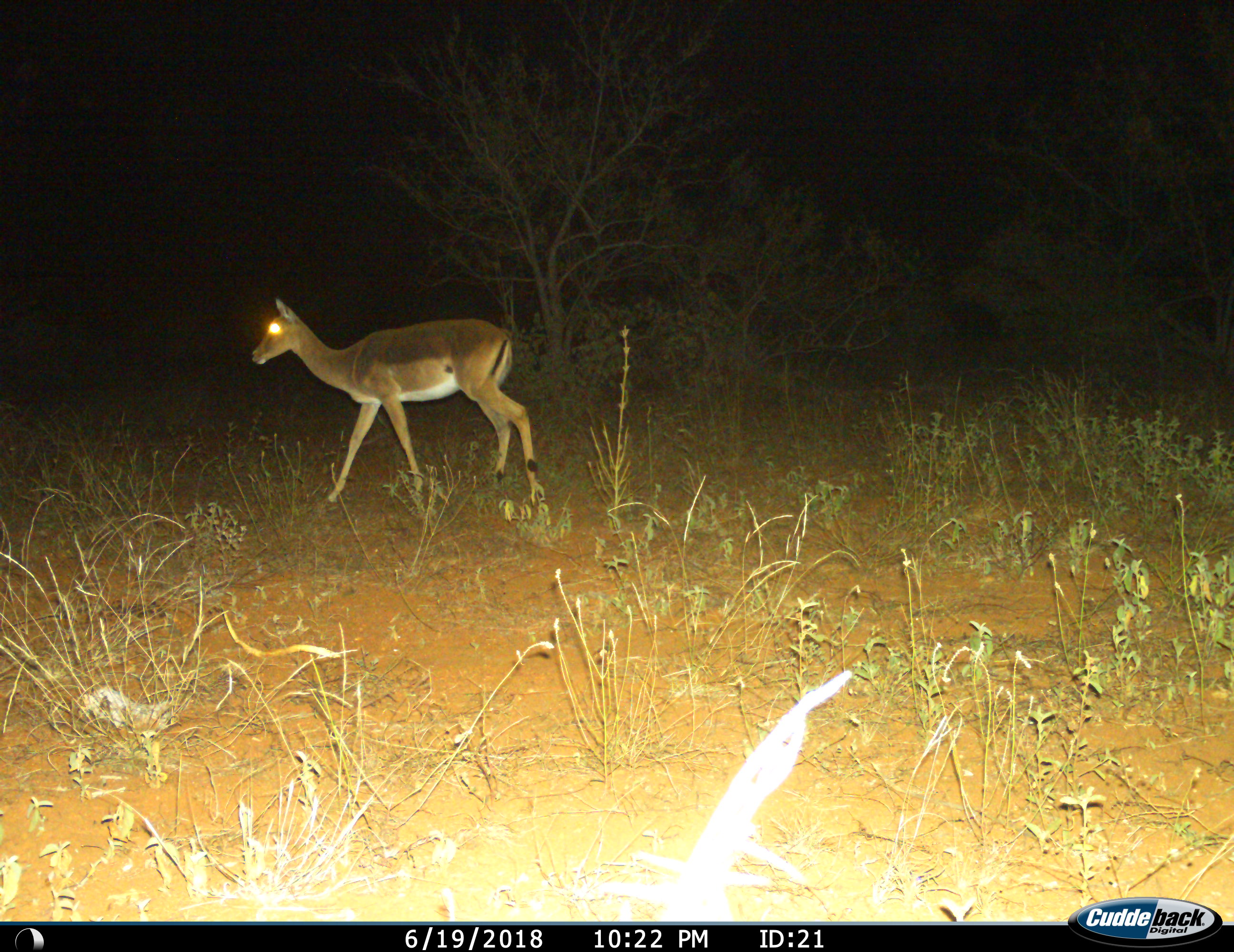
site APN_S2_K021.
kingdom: Animalia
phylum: Chordata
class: Mammalia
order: Artiodactyla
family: Bovidae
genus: Aepyceros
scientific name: Aepyceros melampus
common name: impala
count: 1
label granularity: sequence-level